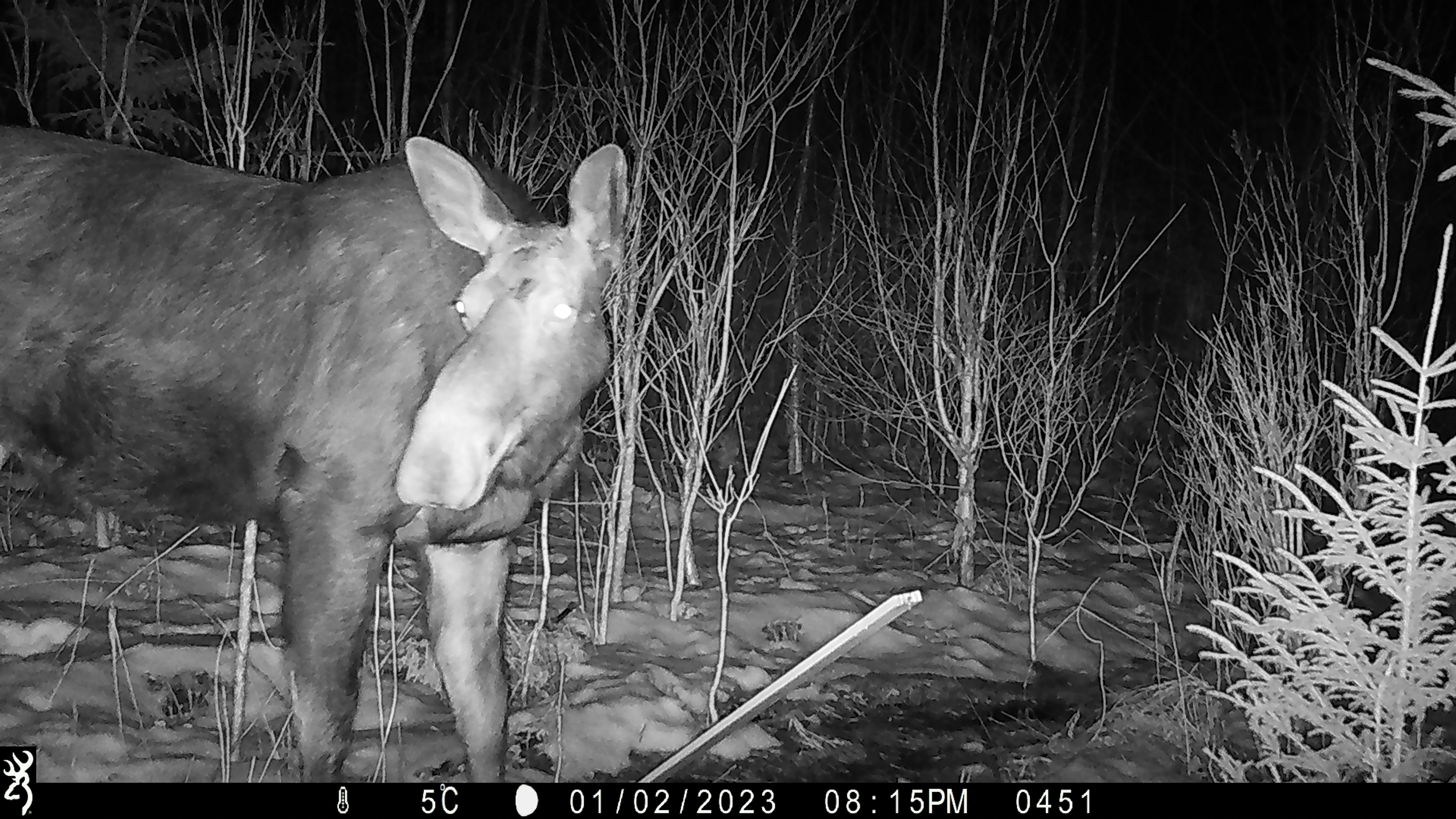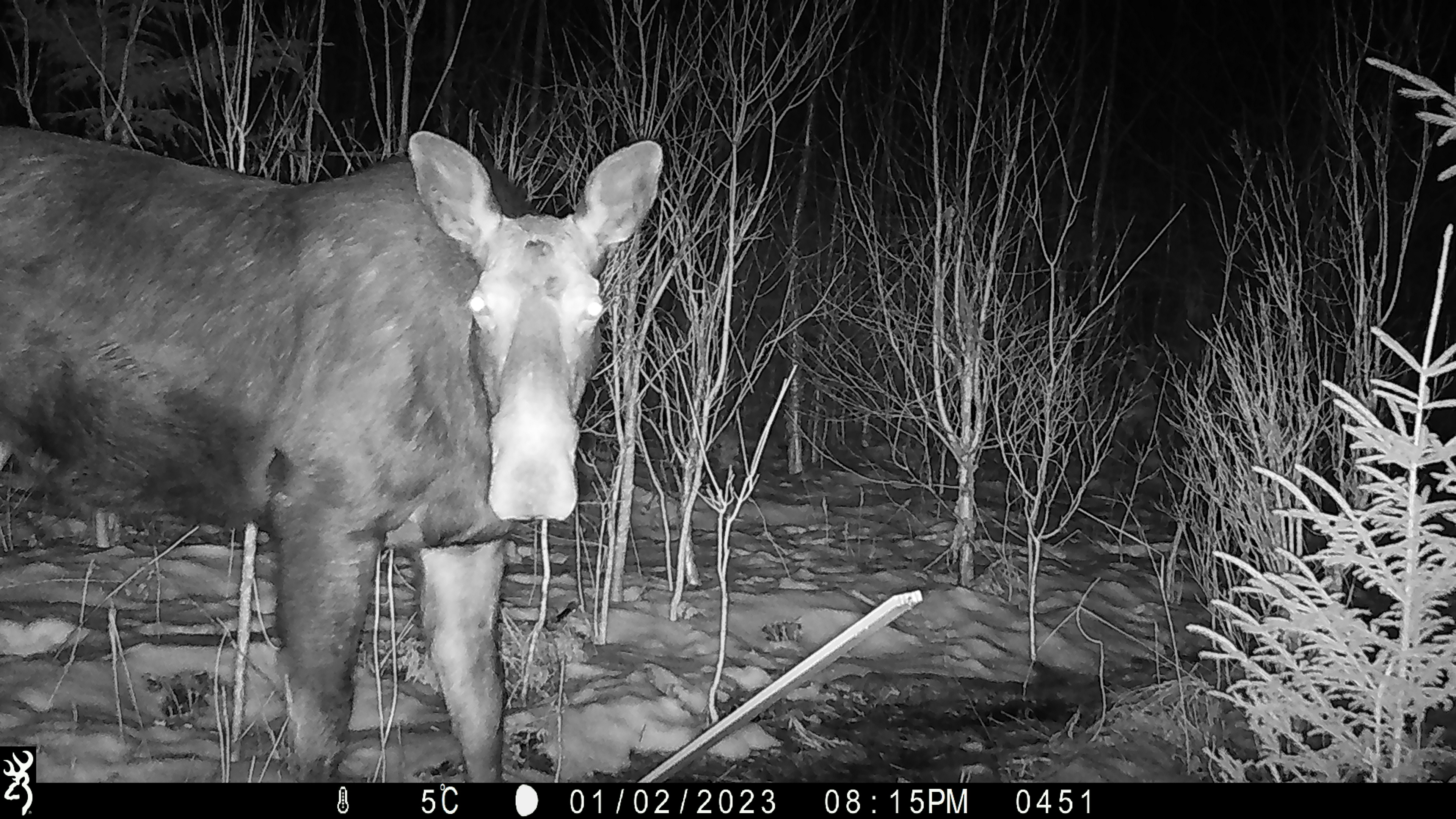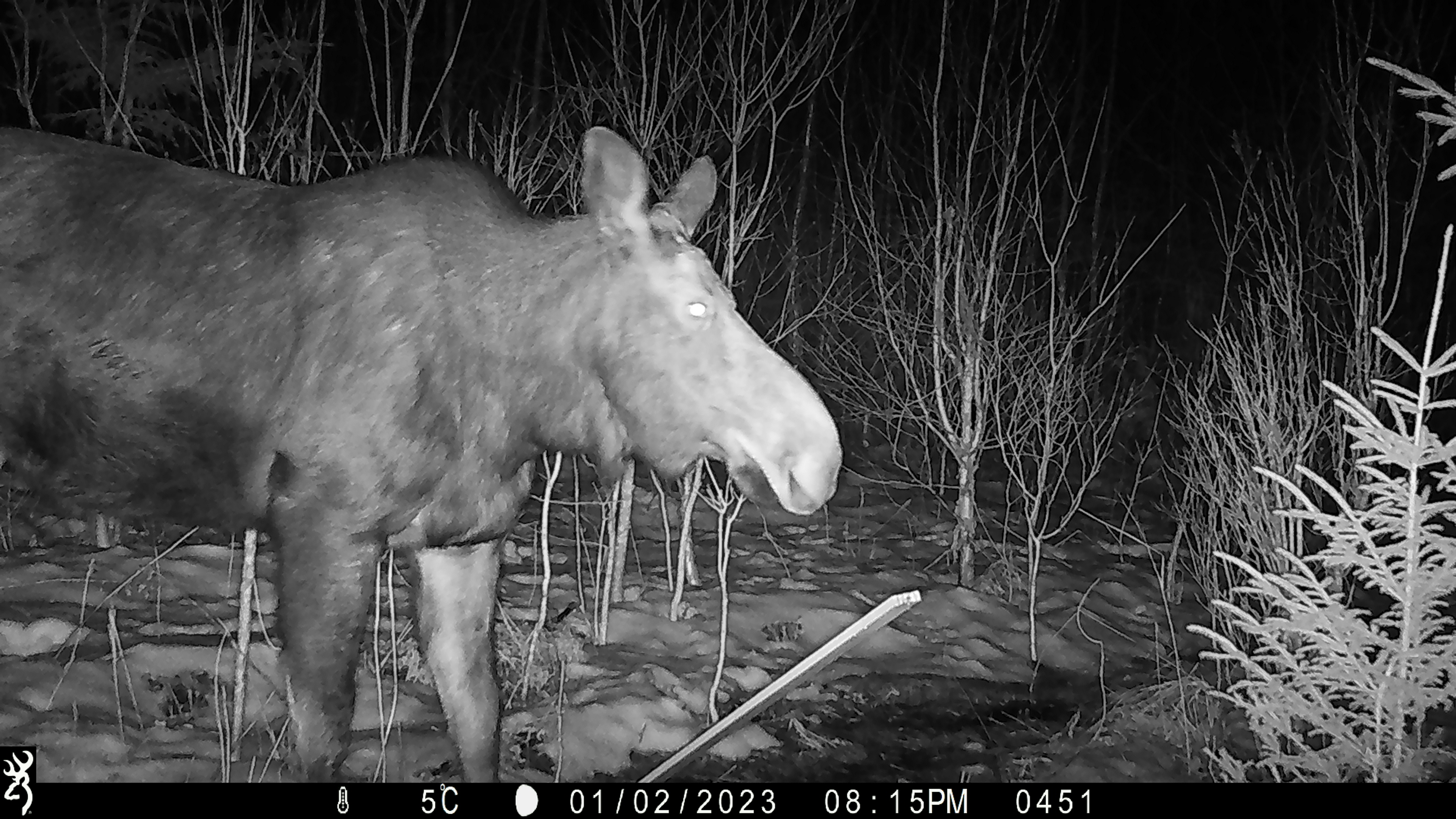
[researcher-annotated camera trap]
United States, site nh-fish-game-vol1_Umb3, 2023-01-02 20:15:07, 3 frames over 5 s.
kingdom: Animalia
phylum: Chordata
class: Mammalia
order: Artiodactyla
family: Cervidae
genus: Alces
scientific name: Alces alces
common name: moose